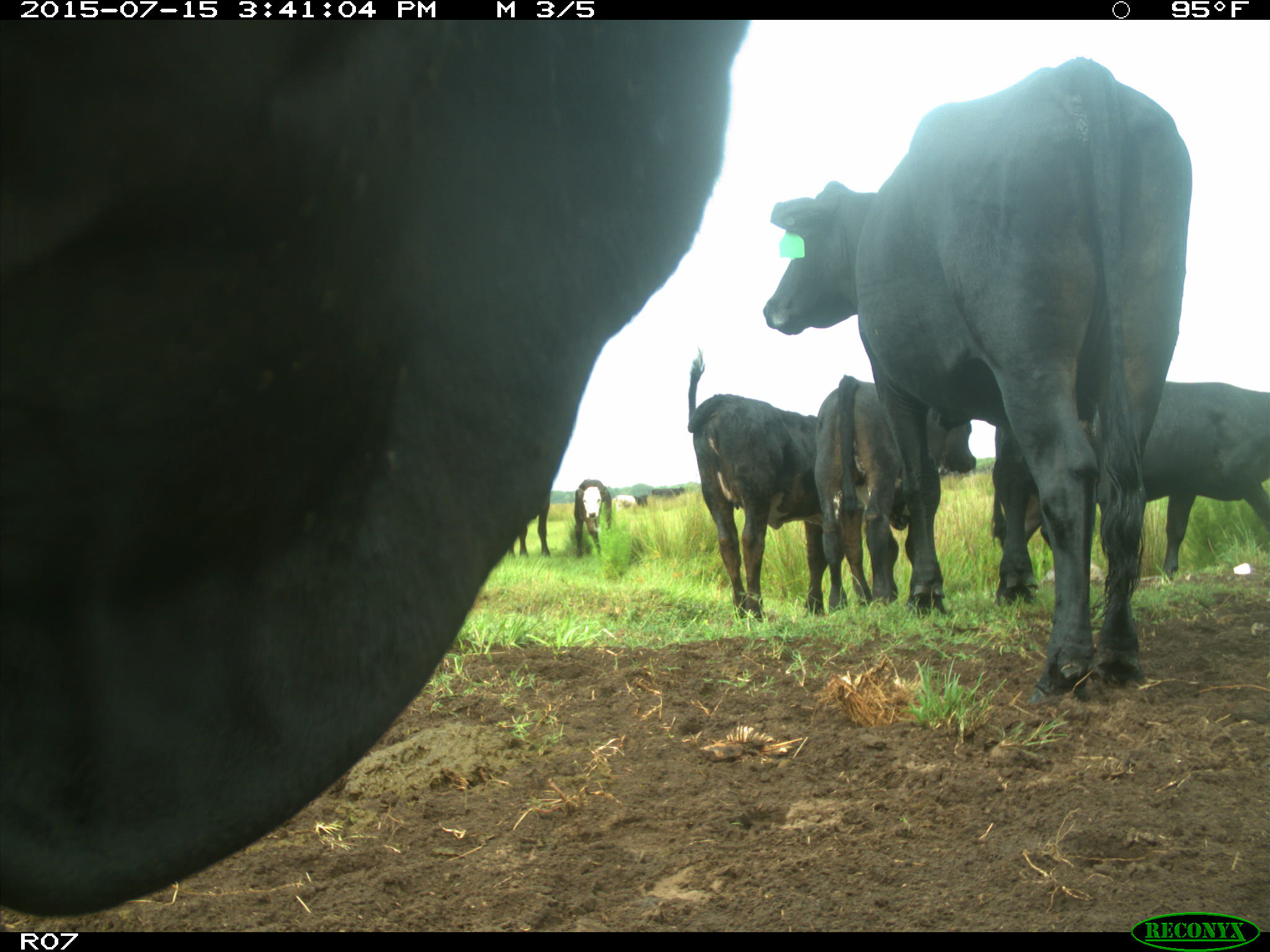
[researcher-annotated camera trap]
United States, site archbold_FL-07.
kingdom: Animalia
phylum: Chordata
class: Mammalia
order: Artiodactyla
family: Bovidae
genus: Bos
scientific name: Bos taurus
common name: domestic cow